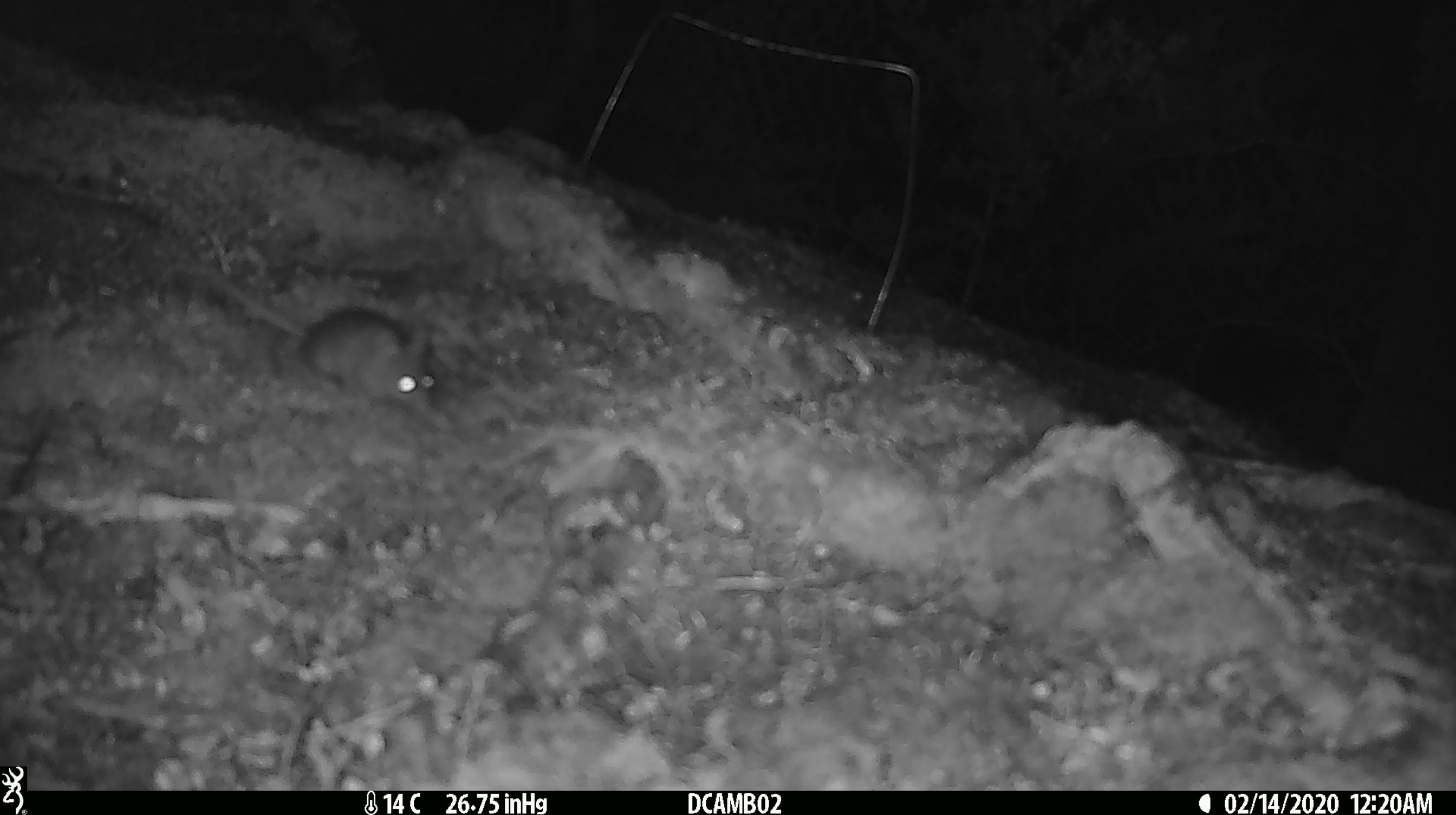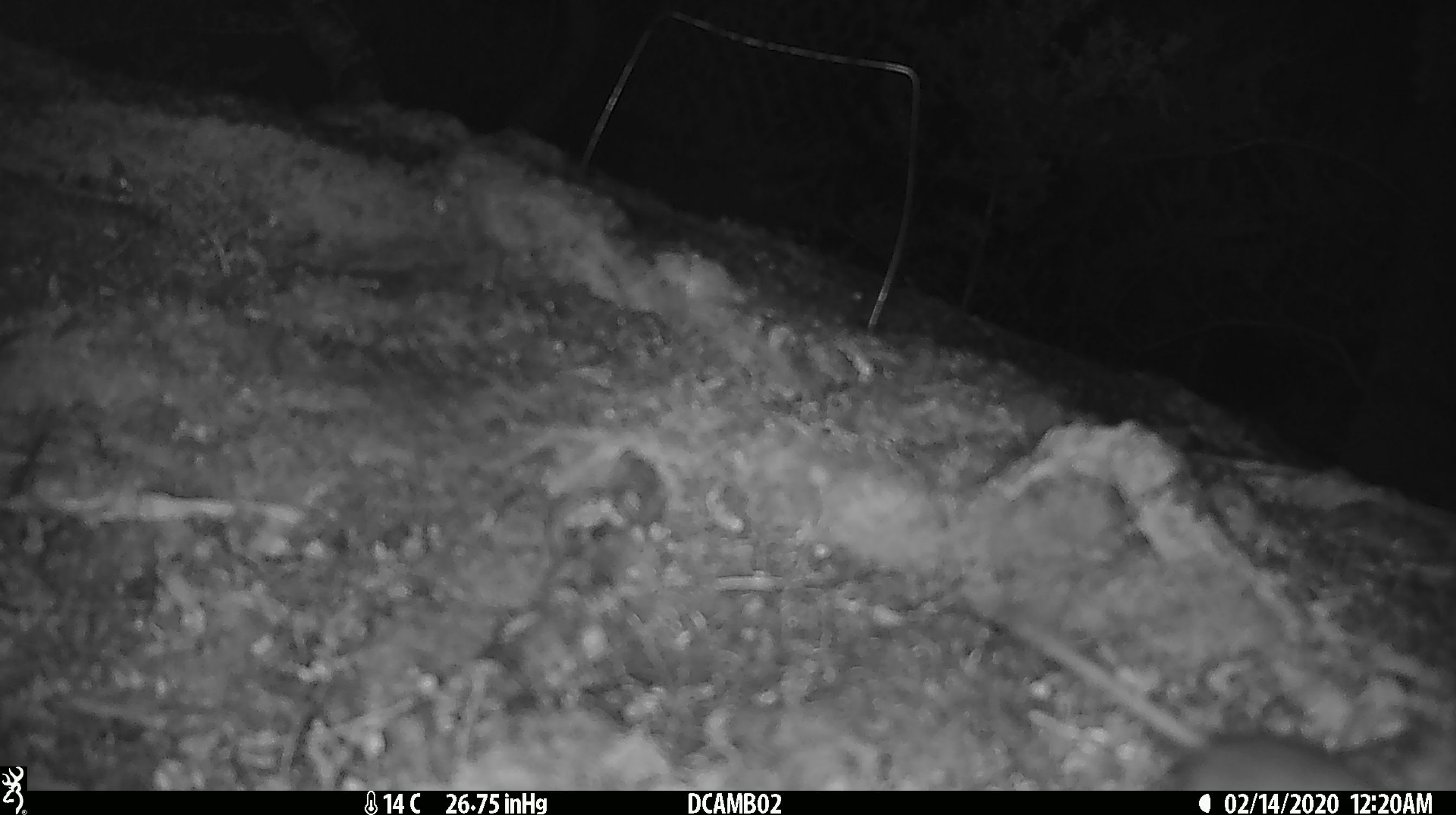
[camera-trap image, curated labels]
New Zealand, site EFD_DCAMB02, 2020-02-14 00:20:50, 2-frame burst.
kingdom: Animalia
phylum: Chordata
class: Mammalia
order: Rodentia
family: Muridae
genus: Mus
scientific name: Mus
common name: mouse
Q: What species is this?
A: Mouse (Mus).